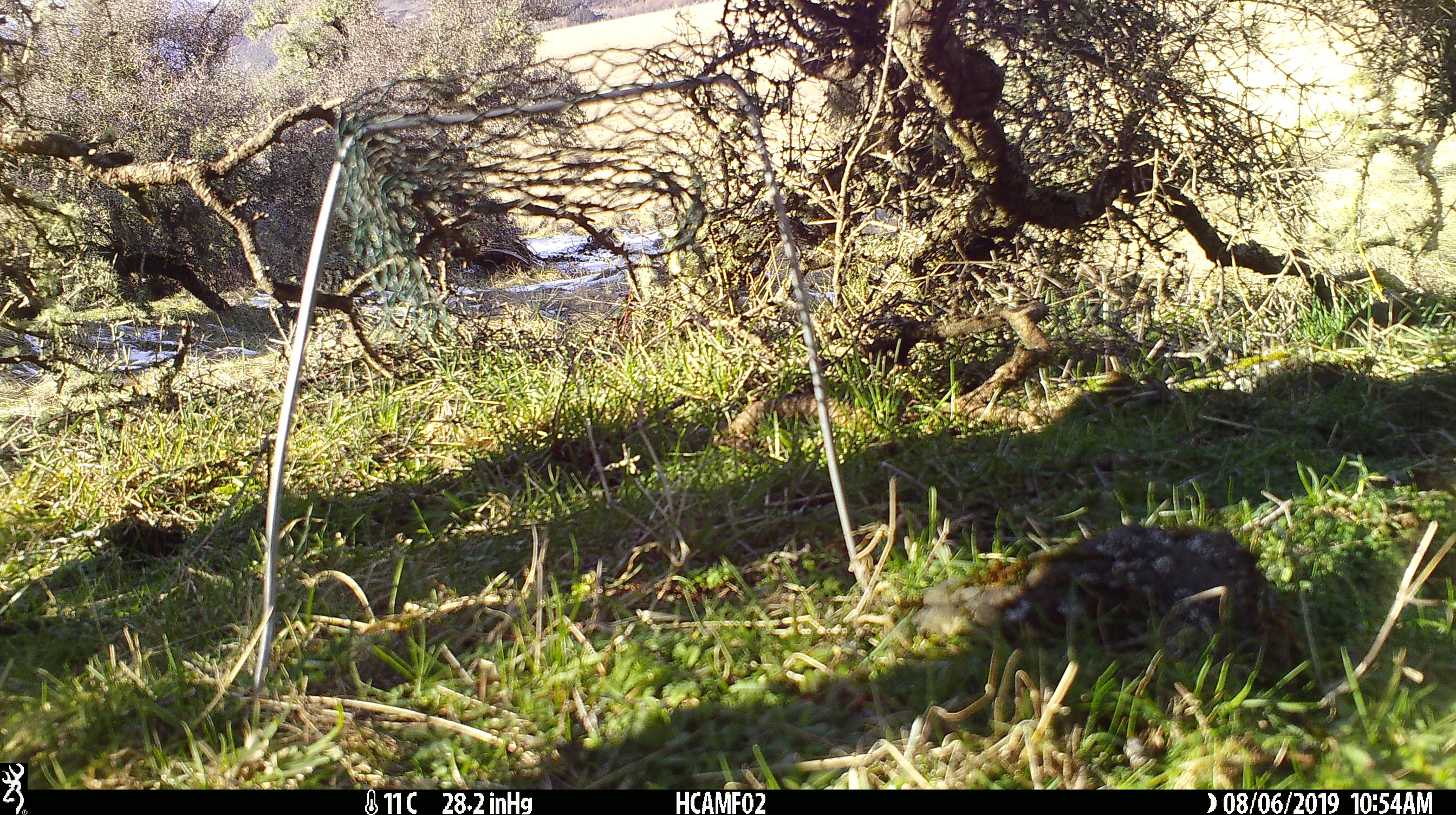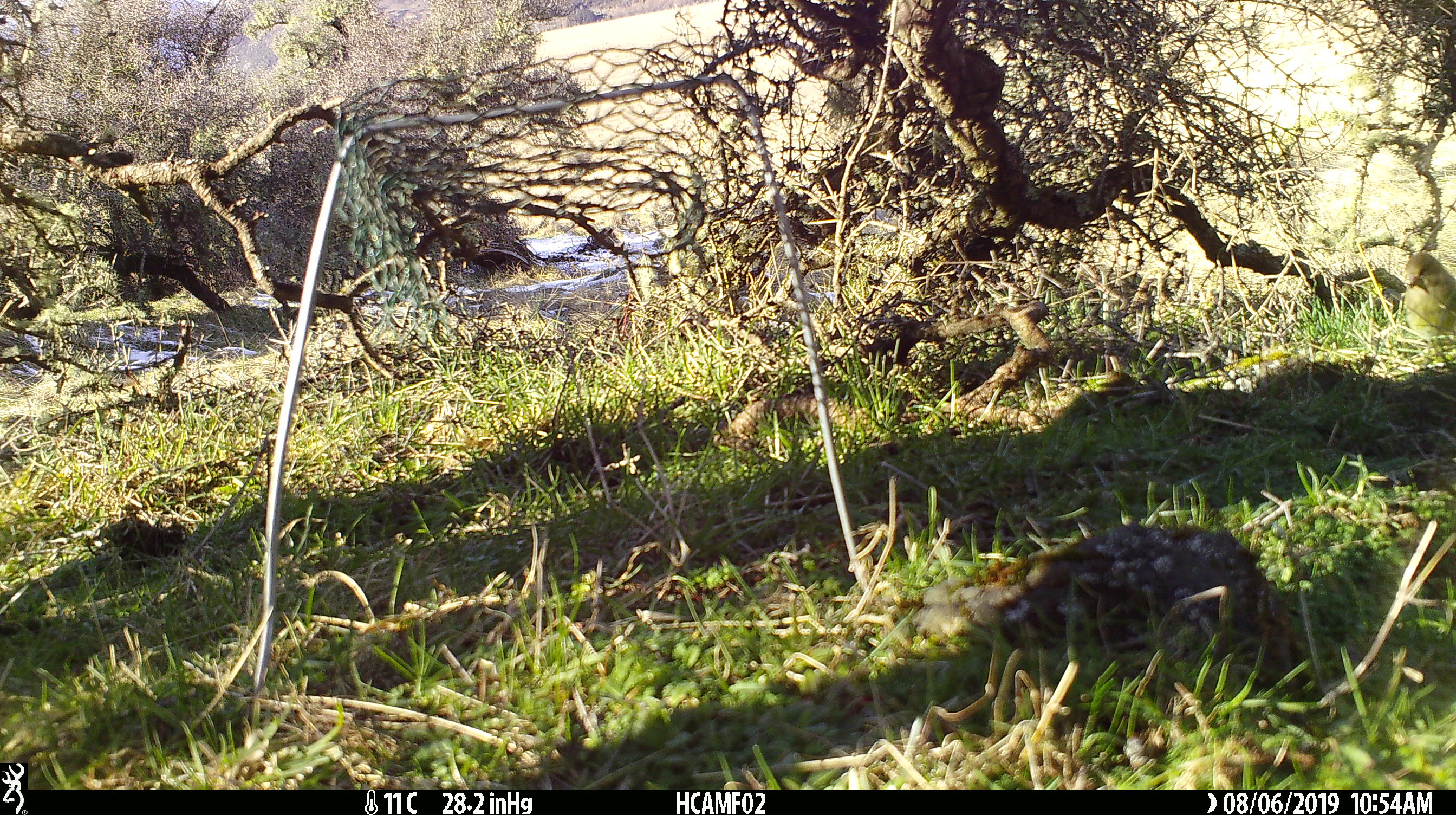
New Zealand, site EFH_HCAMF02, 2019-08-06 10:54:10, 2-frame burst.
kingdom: Animalia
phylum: Chordata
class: Aves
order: Passeriformes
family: Fringillidae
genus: Chloris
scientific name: Chloris chloris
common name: greenfinch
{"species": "greenfinch (Chloris chloris)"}